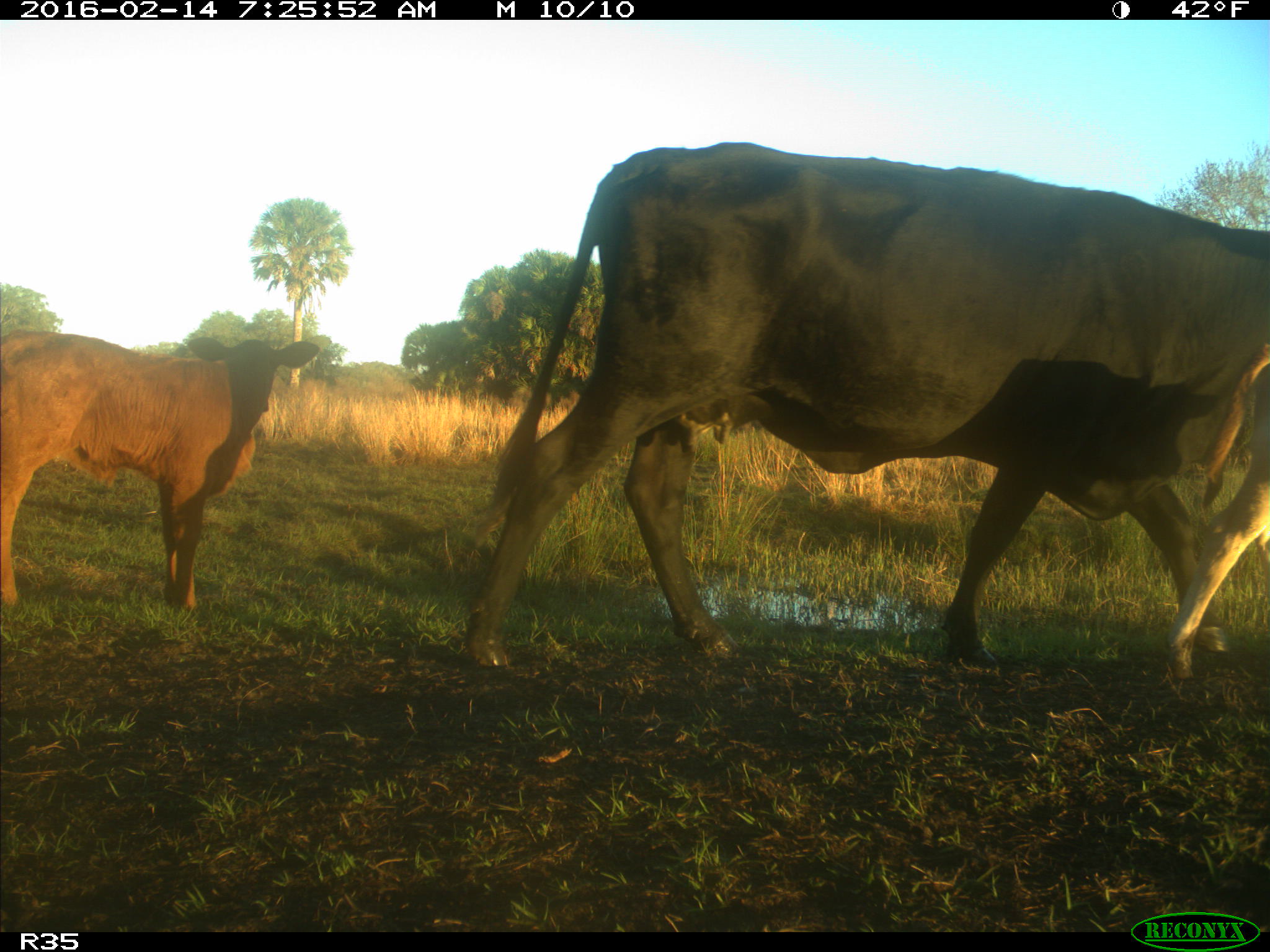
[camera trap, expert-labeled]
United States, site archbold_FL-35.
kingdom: Animalia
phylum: Chordata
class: Mammalia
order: Artiodactyla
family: Bovidae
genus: Bos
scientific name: Bos taurus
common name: domestic cow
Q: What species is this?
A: Bos taurus (domestic cow).